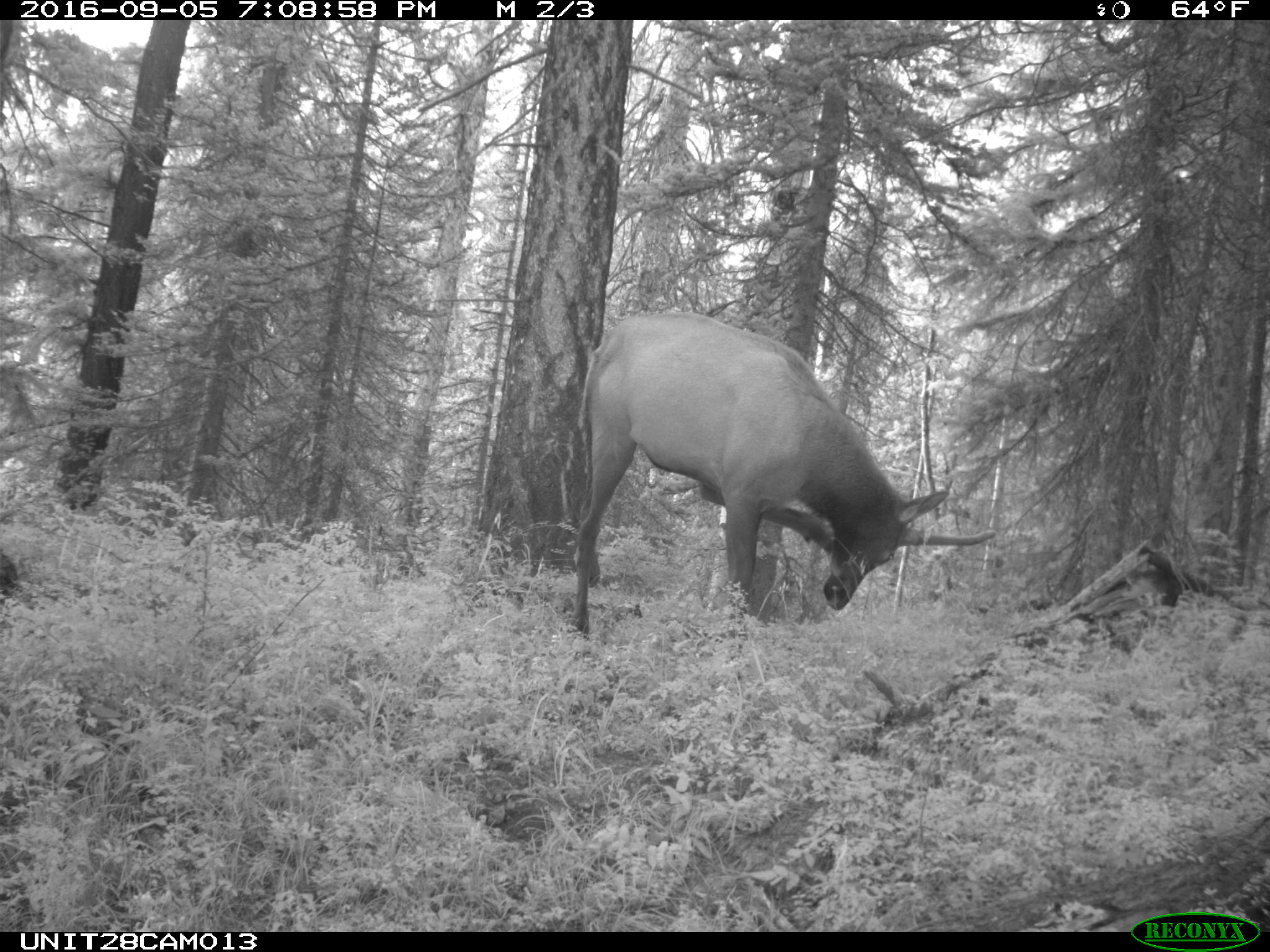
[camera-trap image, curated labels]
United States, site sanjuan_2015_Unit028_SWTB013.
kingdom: Animalia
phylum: Chordata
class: Mammalia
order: Artiodactyla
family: Cervidae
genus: Cervus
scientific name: Cervus elaphus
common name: red deer